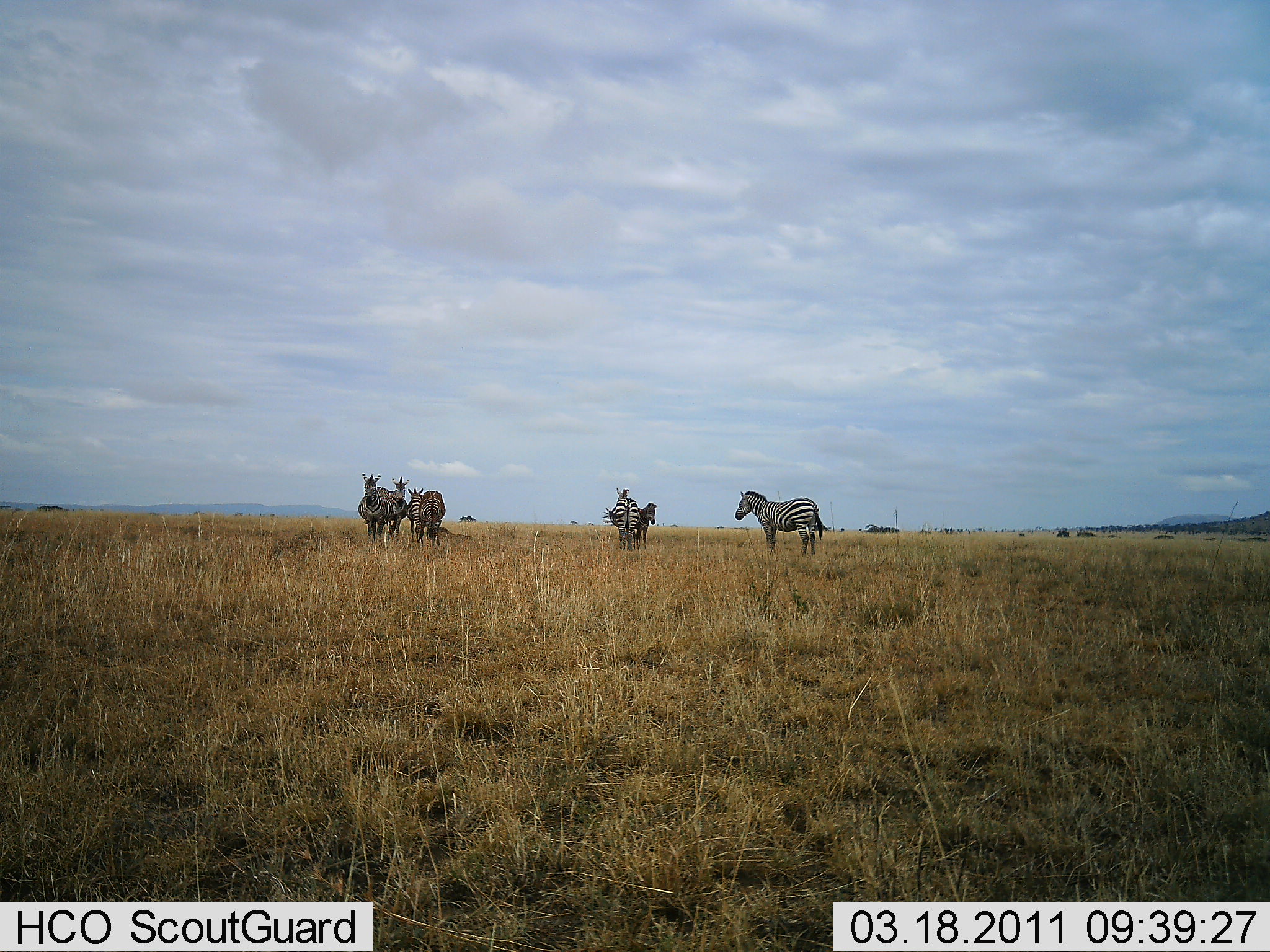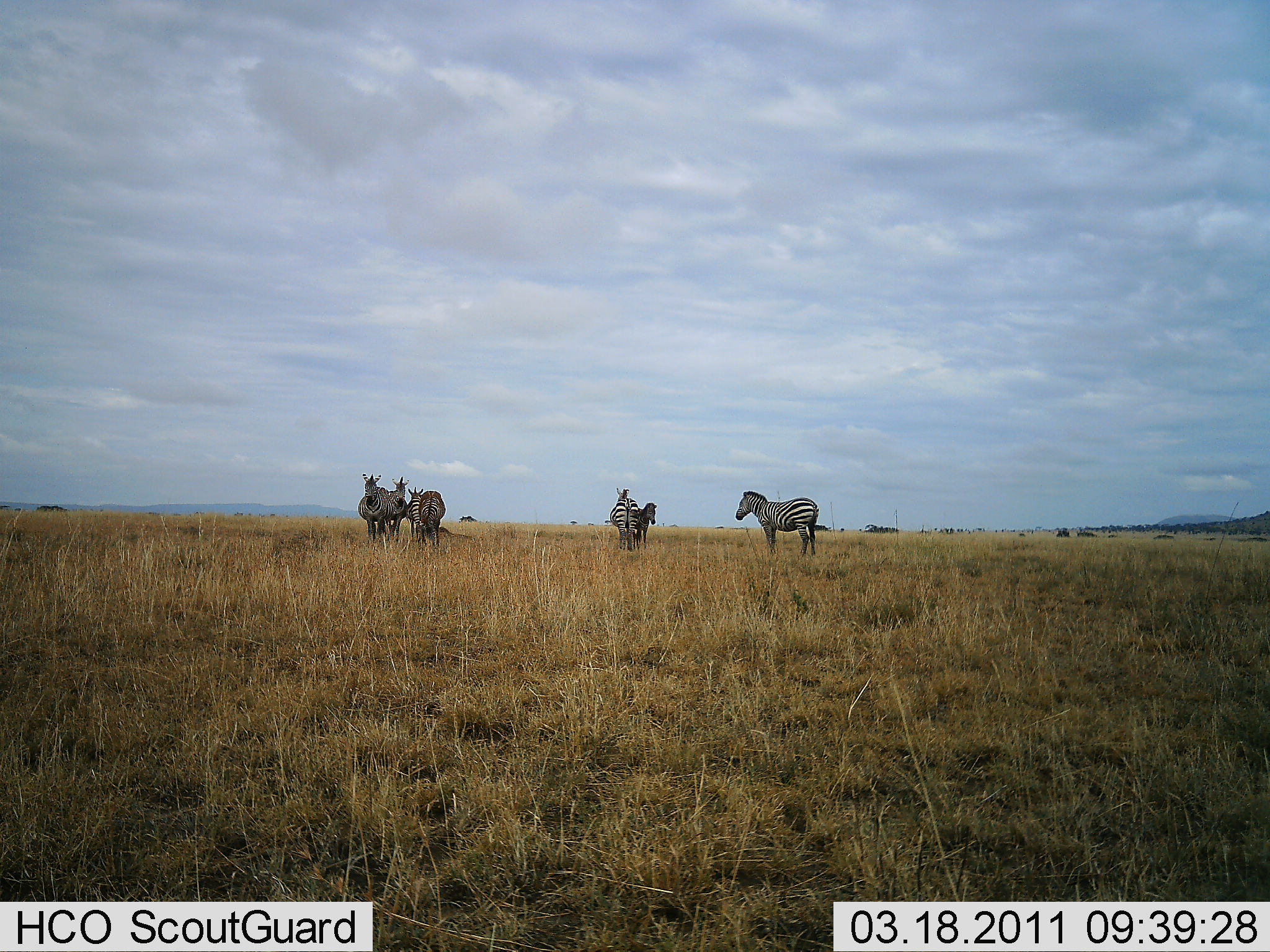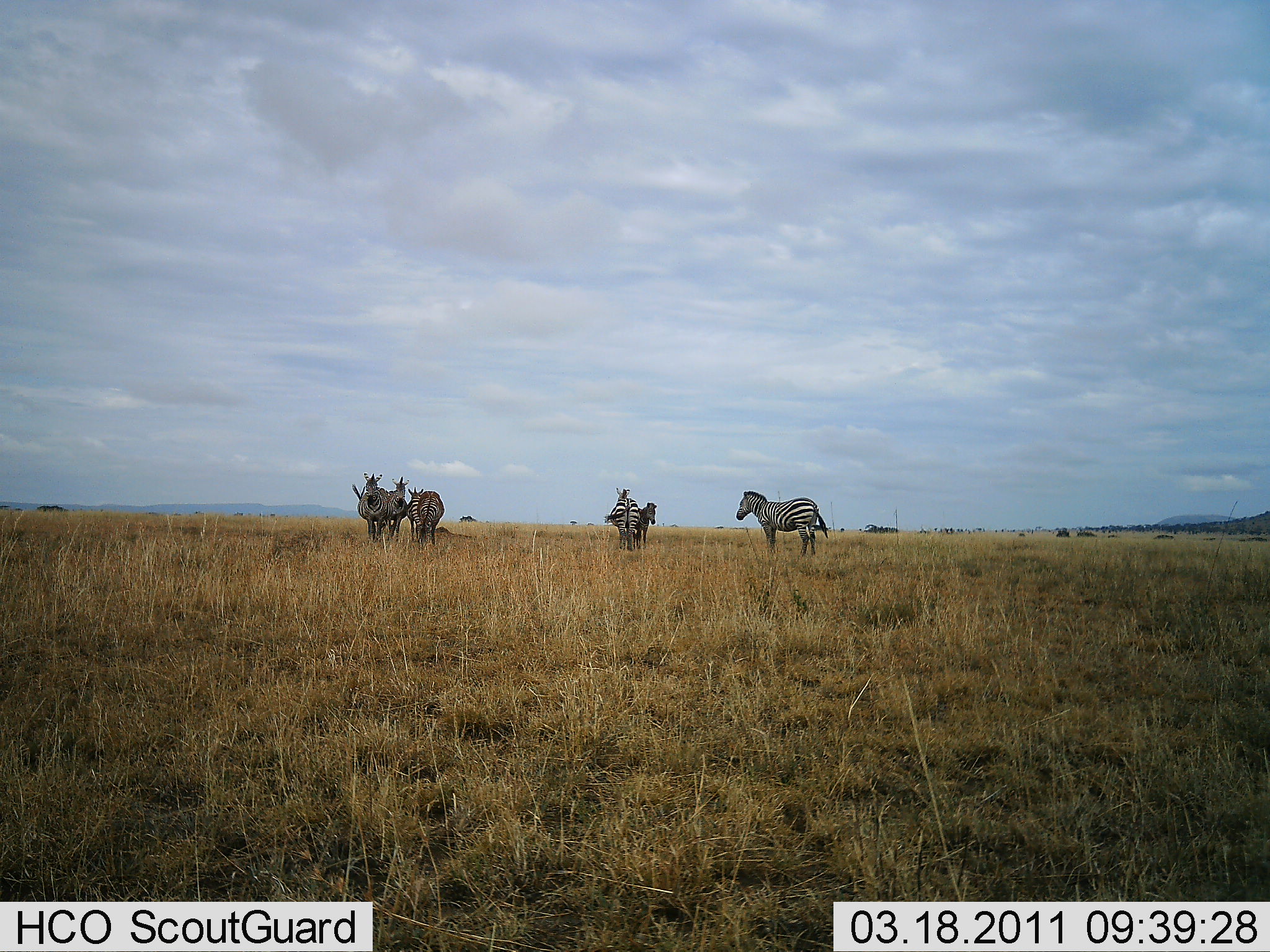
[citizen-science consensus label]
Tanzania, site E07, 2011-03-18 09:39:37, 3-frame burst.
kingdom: Animalia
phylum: Chordata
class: Mammalia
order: Perissodactyla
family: Equidae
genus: Equus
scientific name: Equus quagga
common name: plains zebra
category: zebra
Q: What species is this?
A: Zebra (plains zebra) (Equus quagga).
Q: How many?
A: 7.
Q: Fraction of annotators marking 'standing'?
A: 91%.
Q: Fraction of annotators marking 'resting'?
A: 18%.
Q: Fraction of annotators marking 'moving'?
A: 0%.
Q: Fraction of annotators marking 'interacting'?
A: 18%.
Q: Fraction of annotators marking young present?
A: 18%.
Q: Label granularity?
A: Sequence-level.